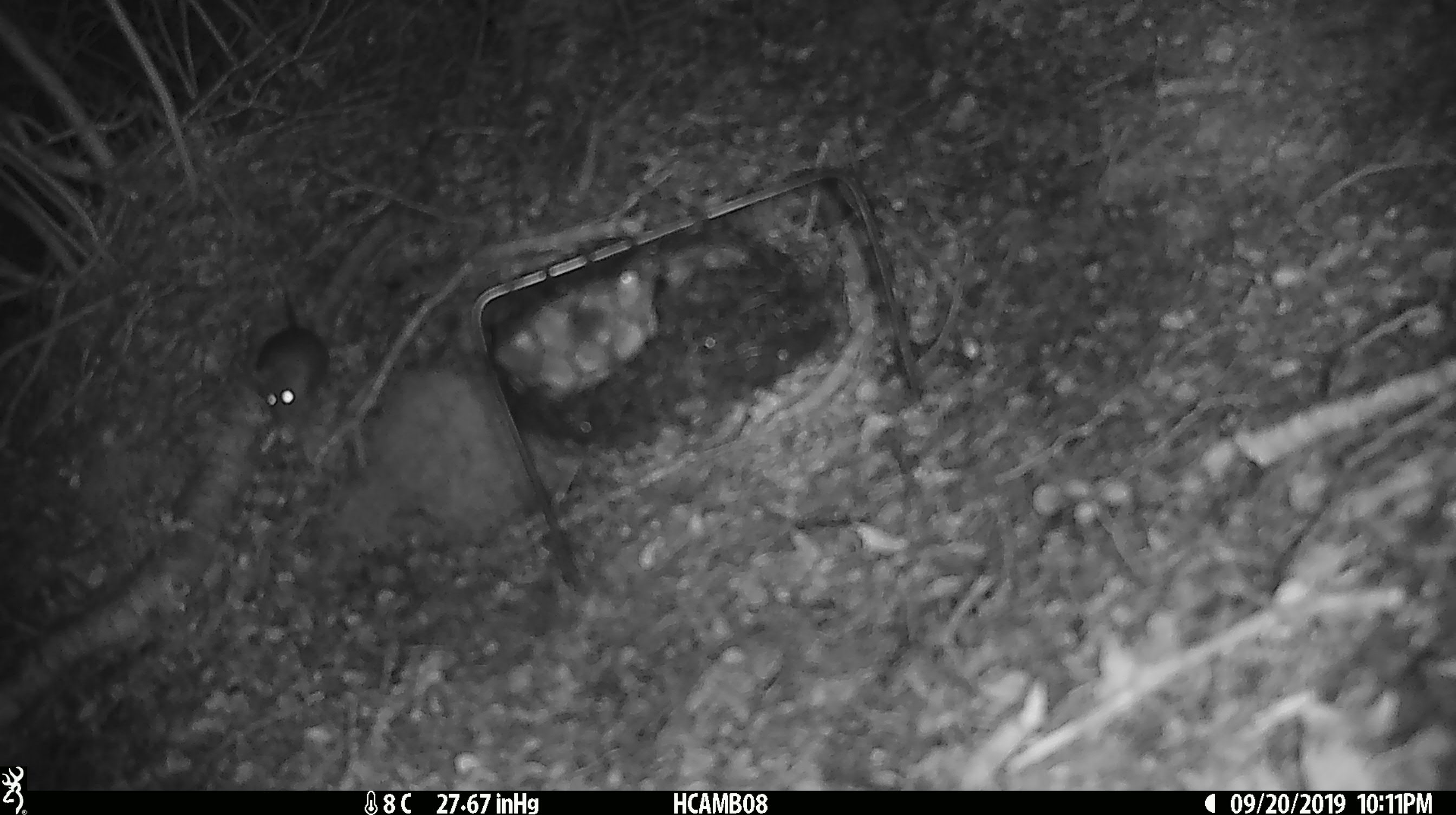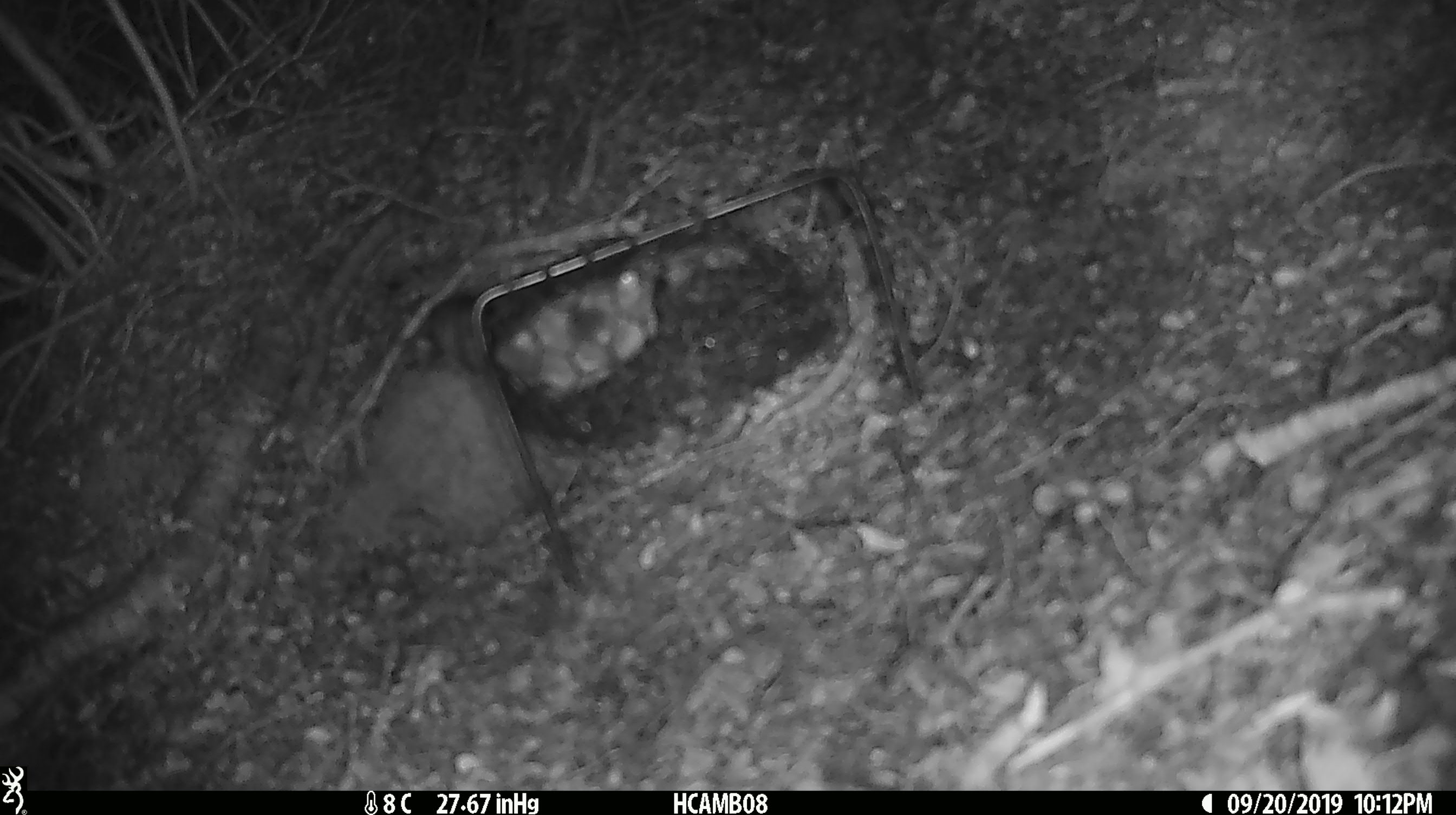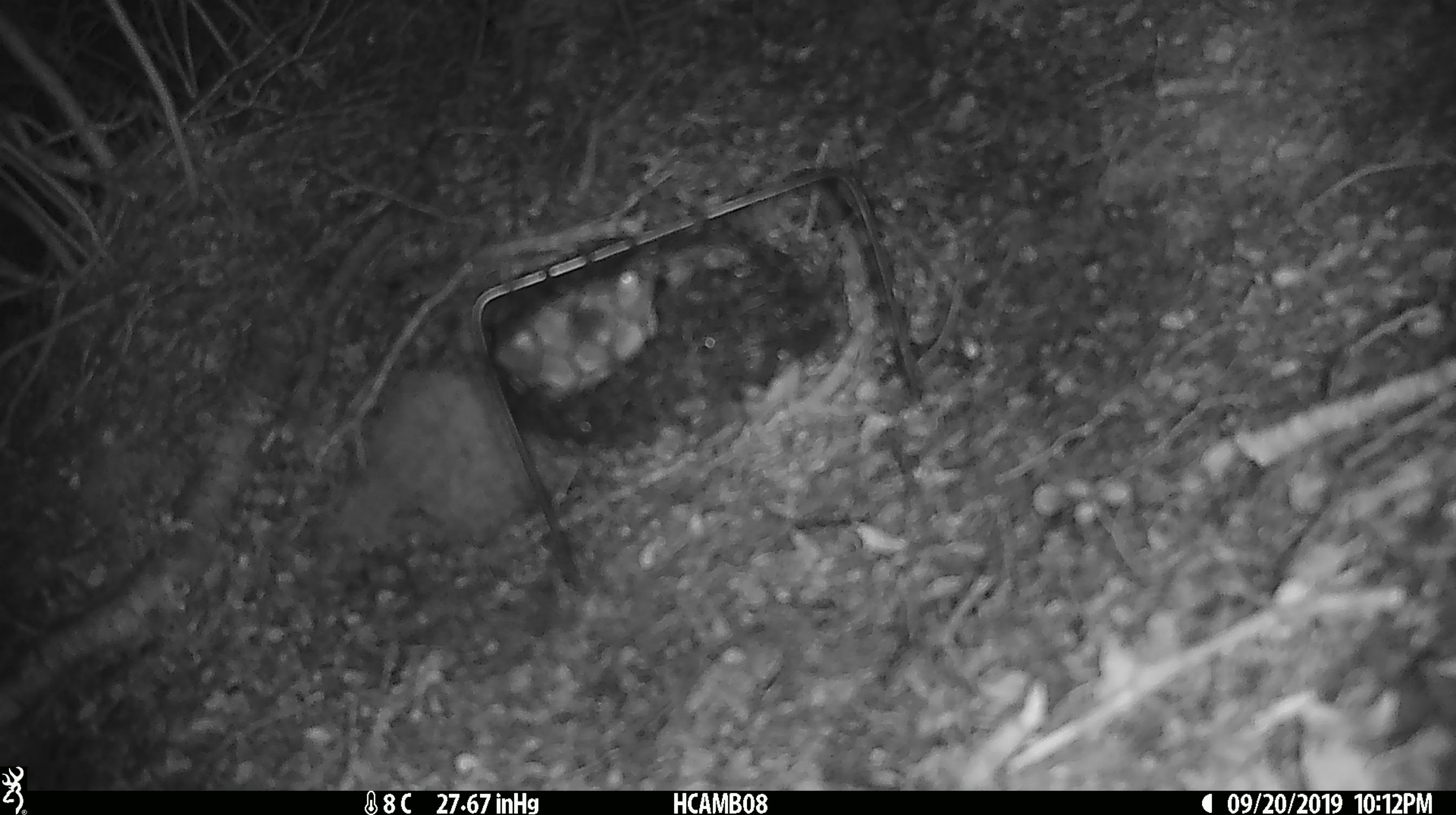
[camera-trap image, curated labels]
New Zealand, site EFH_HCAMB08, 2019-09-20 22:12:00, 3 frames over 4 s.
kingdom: Animalia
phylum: Chordata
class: Mammalia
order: Rodentia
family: Muridae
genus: Mus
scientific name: Mus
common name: mouse